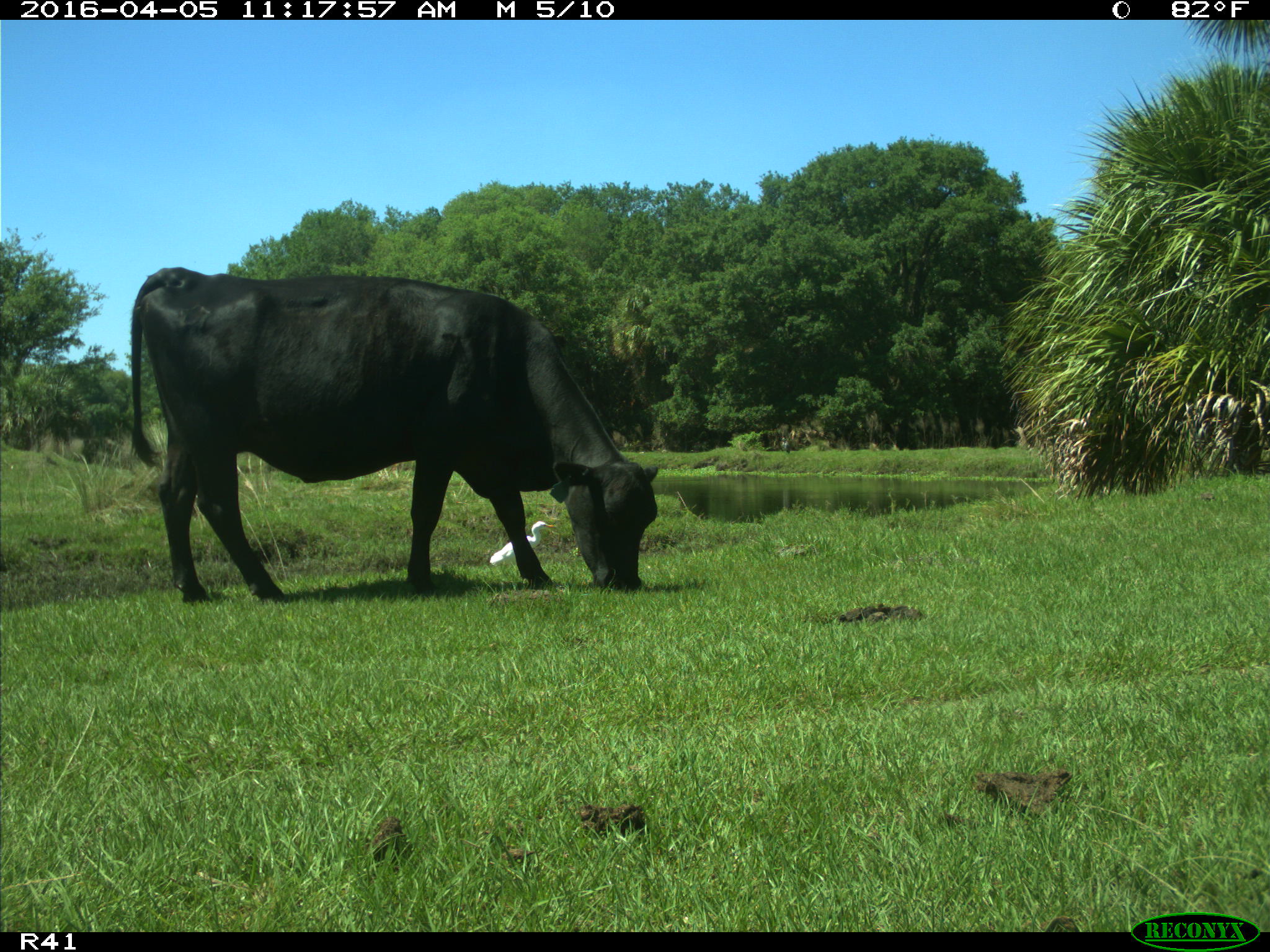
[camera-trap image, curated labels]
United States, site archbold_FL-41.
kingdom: Animalia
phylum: Chordata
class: Mammalia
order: Artiodactyla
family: Bovidae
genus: Bos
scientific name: Bos taurus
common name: domestic cow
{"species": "Bos taurus (domestic cow)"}